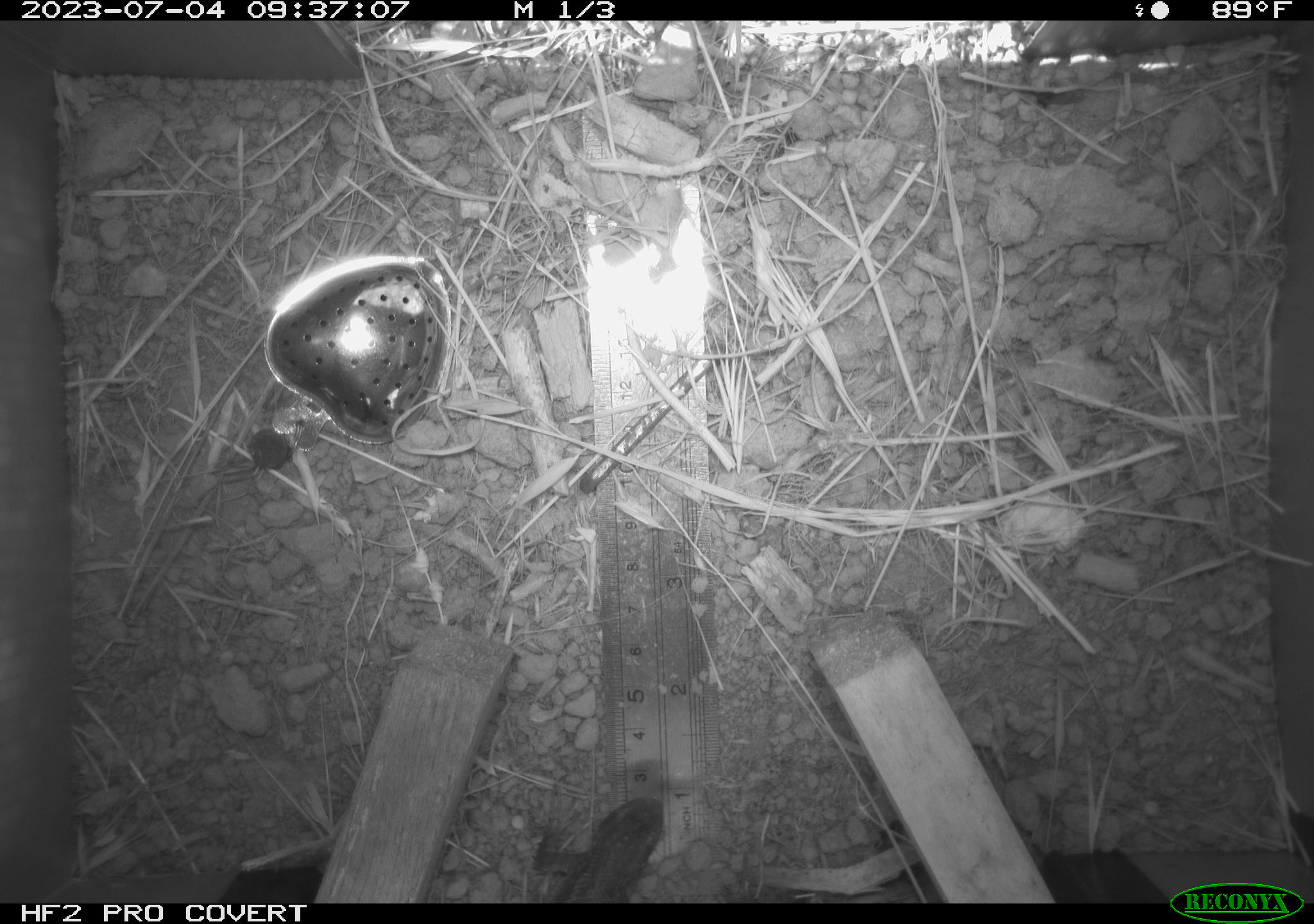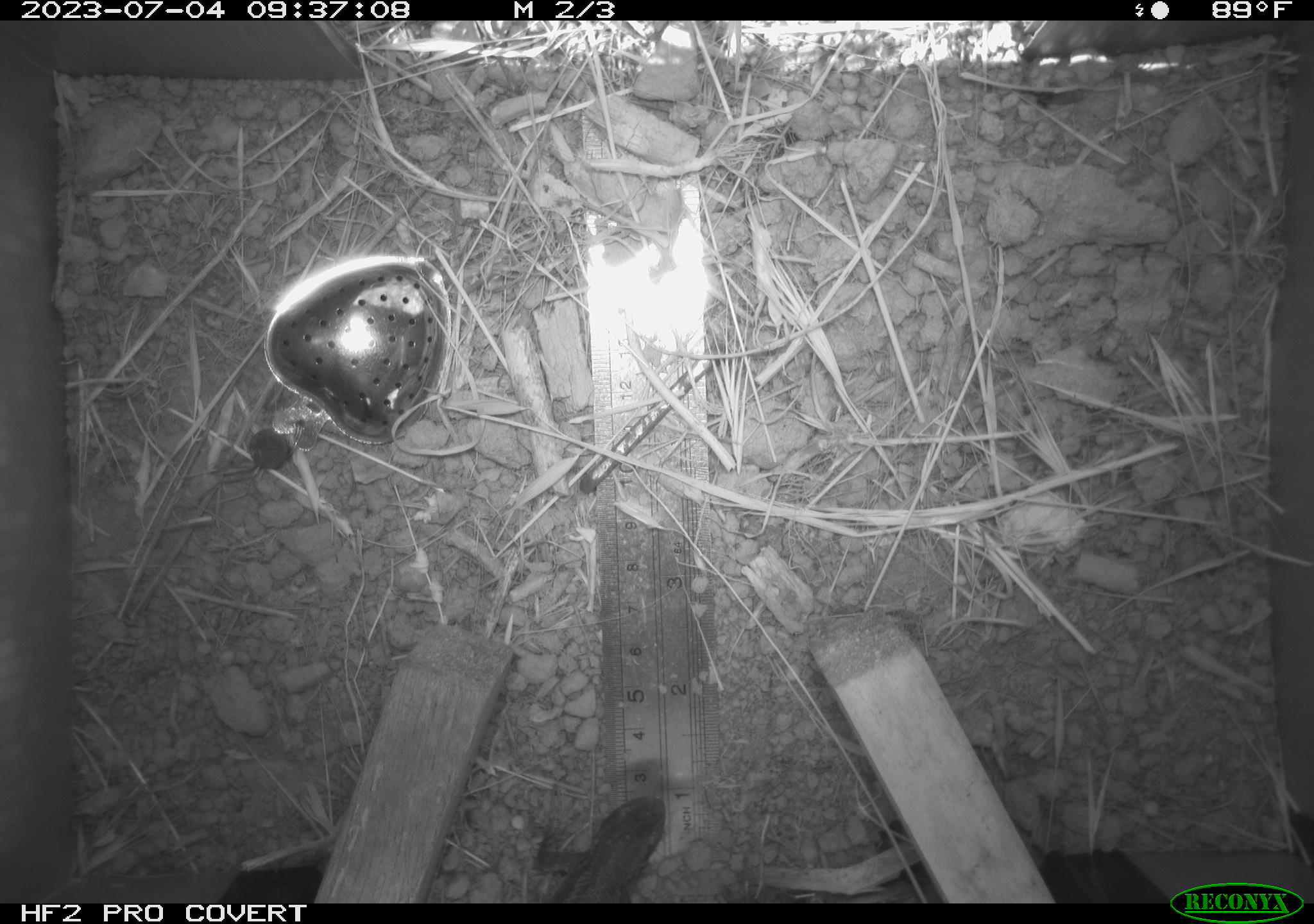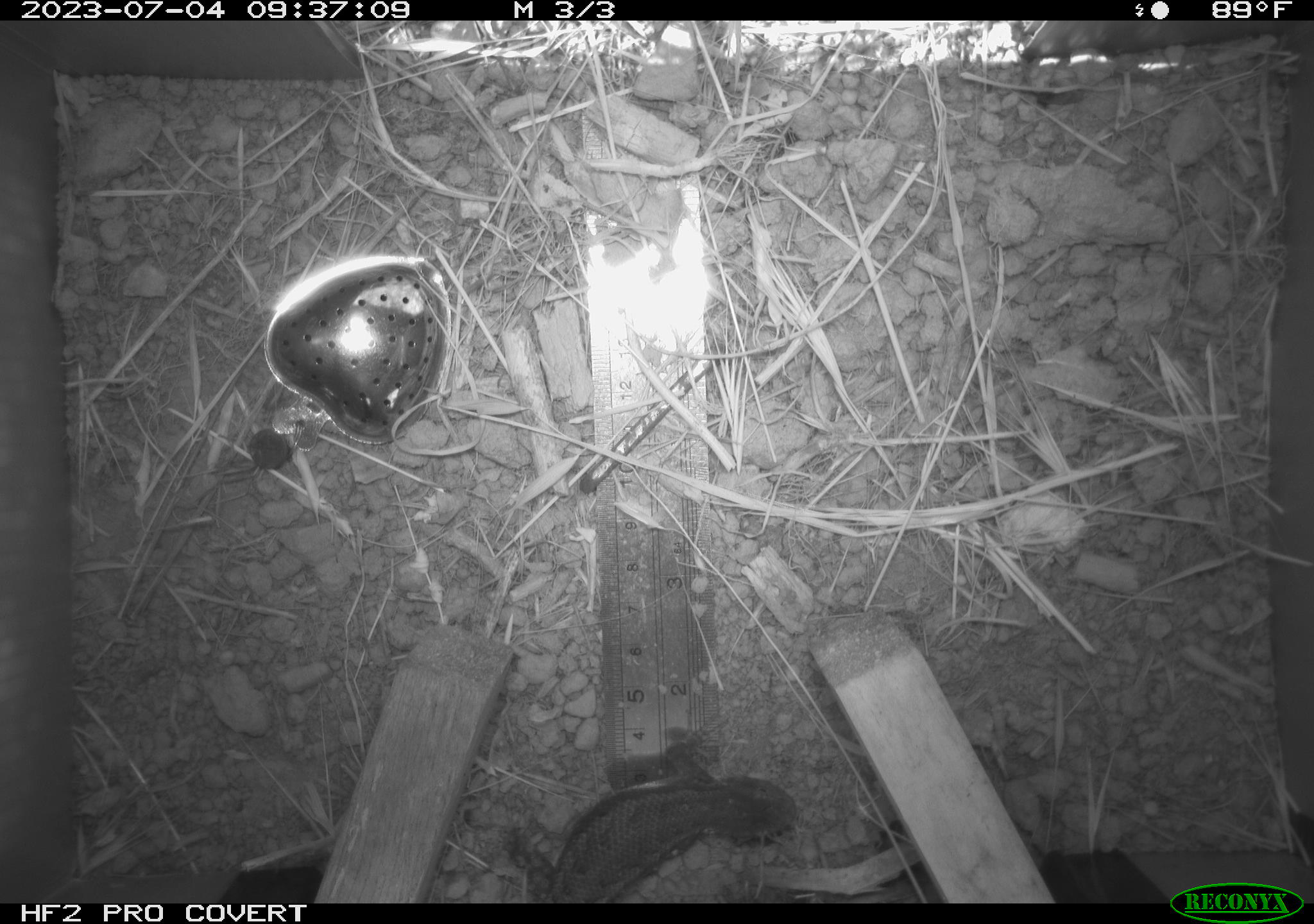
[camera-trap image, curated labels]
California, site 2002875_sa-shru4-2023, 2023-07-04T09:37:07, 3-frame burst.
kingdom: Animalia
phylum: Chordata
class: Reptilia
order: Squamata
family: Phrynosomatidae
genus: Sceloporus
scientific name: Sceloporus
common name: spiny lizards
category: sceloporus species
Sceloporus species (spiny lizards) (Sceloporus).